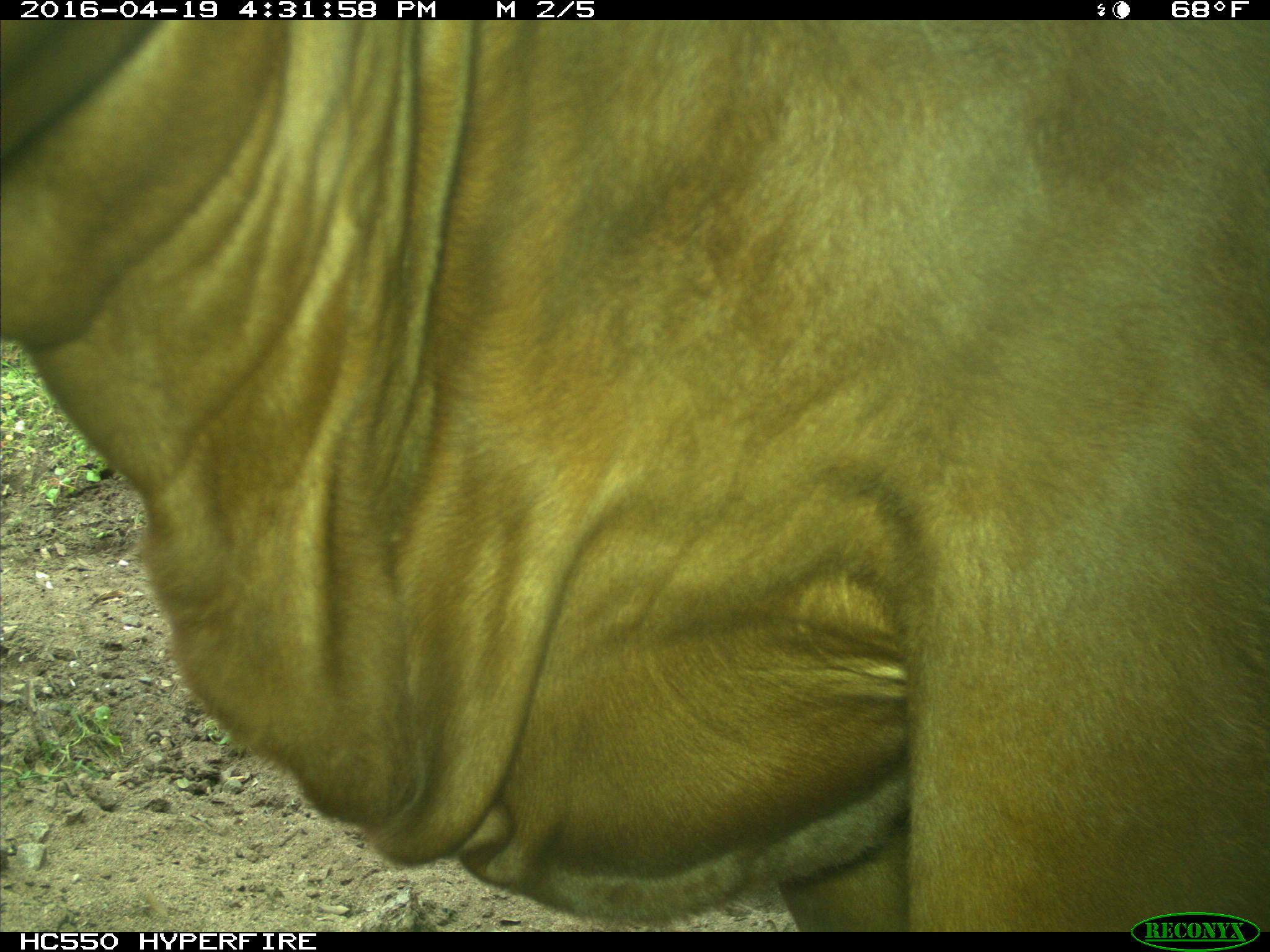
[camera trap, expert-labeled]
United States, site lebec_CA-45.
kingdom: Animalia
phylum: Chordata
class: Mammalia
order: Artiodactyla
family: Bovidae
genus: Bos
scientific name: Bos taurus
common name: domestic cow